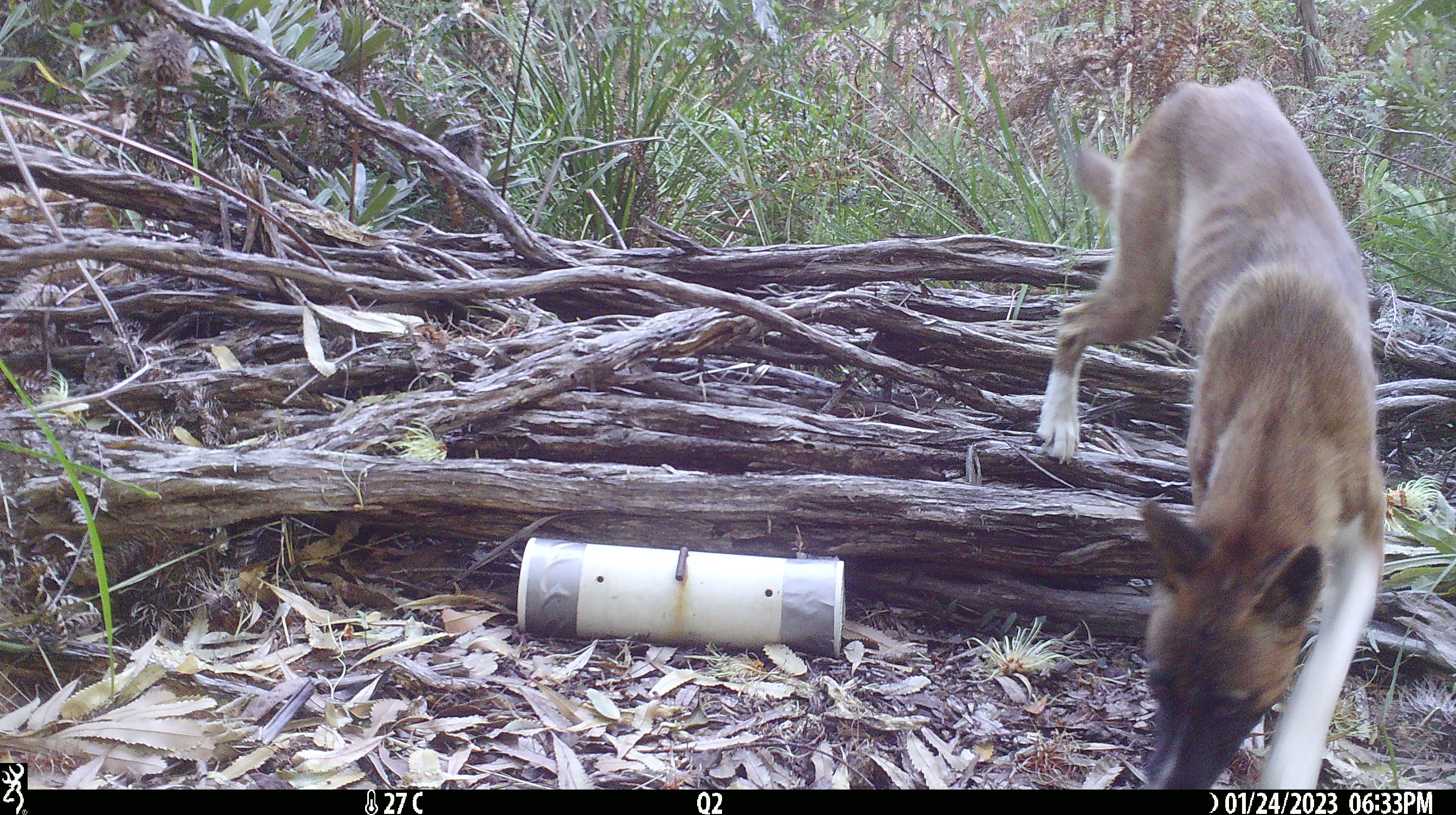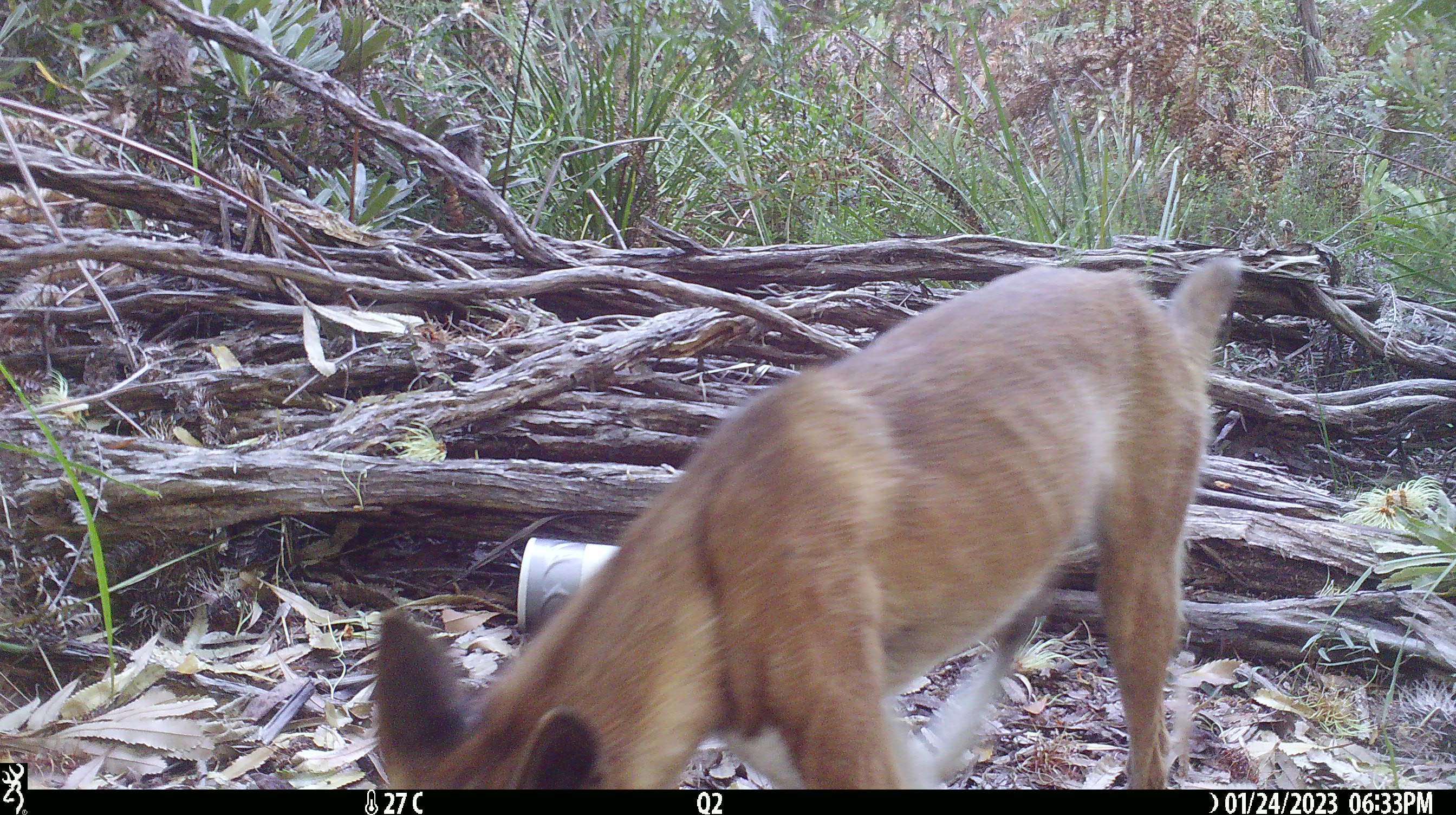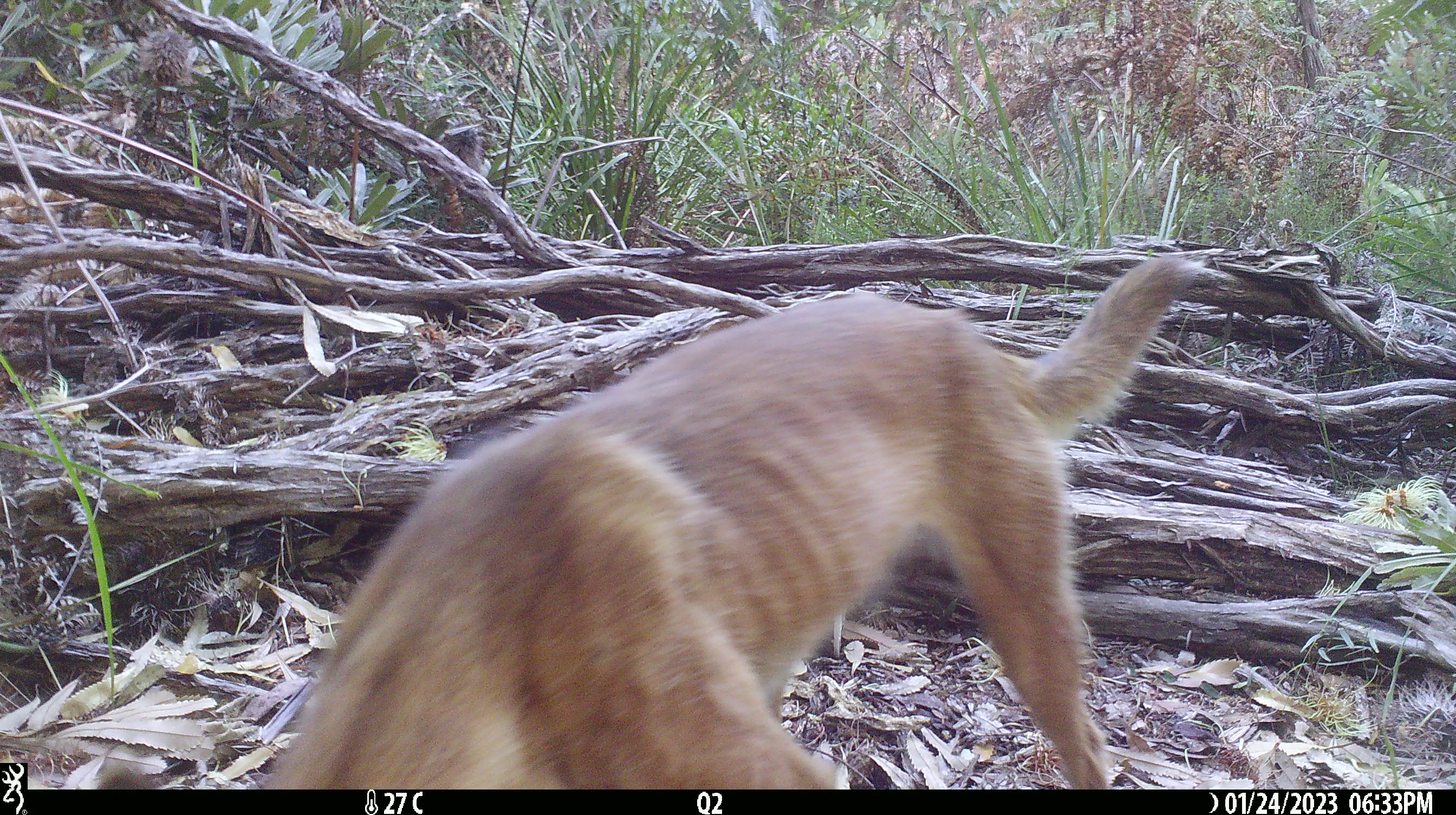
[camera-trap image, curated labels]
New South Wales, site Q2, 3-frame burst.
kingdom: Animalia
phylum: Chordata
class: Mammalia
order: Carnivora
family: Canidae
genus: Canis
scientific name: Canis familiaris dingo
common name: dingo